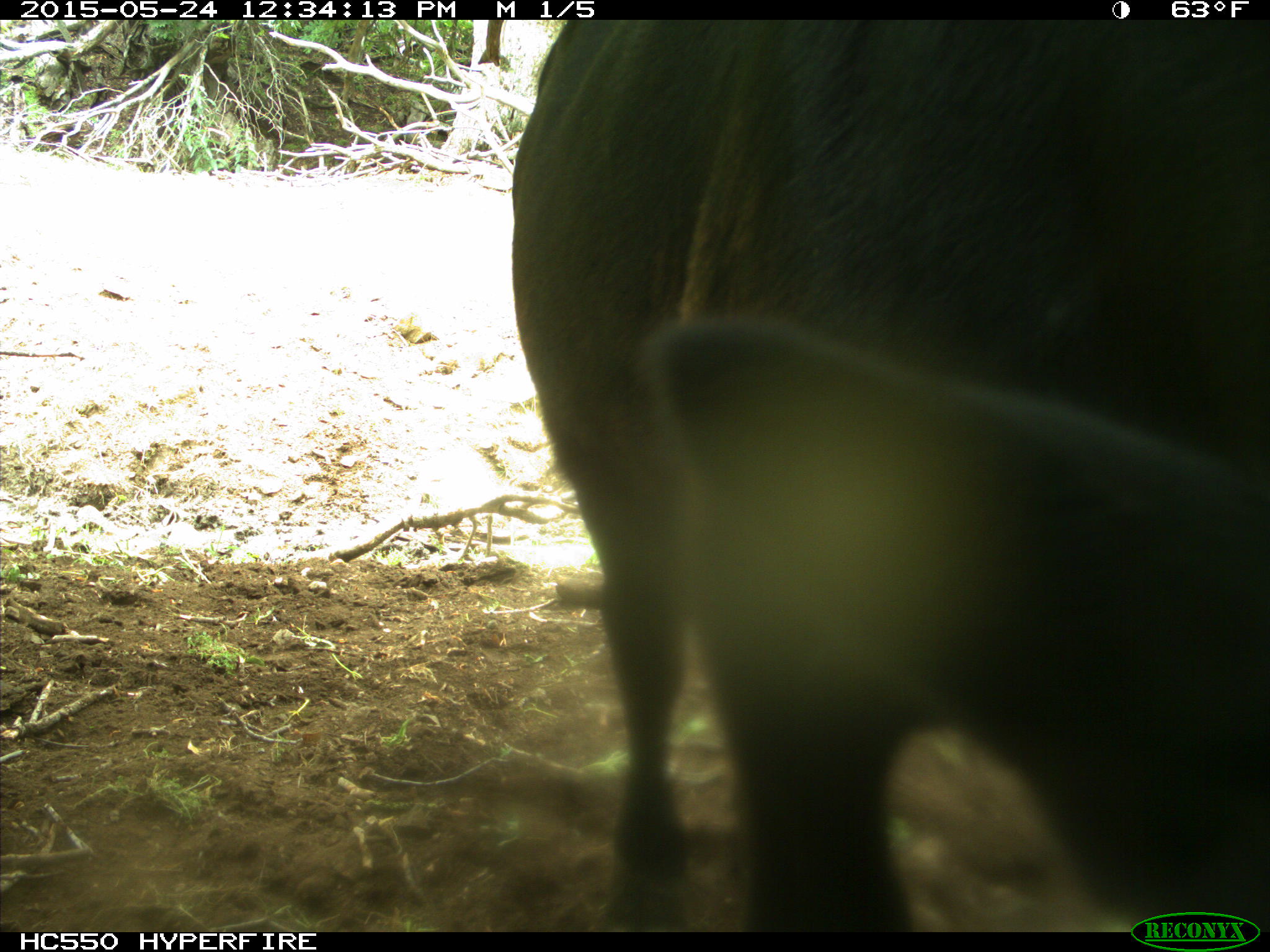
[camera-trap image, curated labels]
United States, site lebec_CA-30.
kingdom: Animalia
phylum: Chordata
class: Mammalia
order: Artiodactyla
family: Bovidae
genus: Bos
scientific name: Bos taurus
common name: domestic cow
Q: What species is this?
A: Bos taurus (domestic cow).